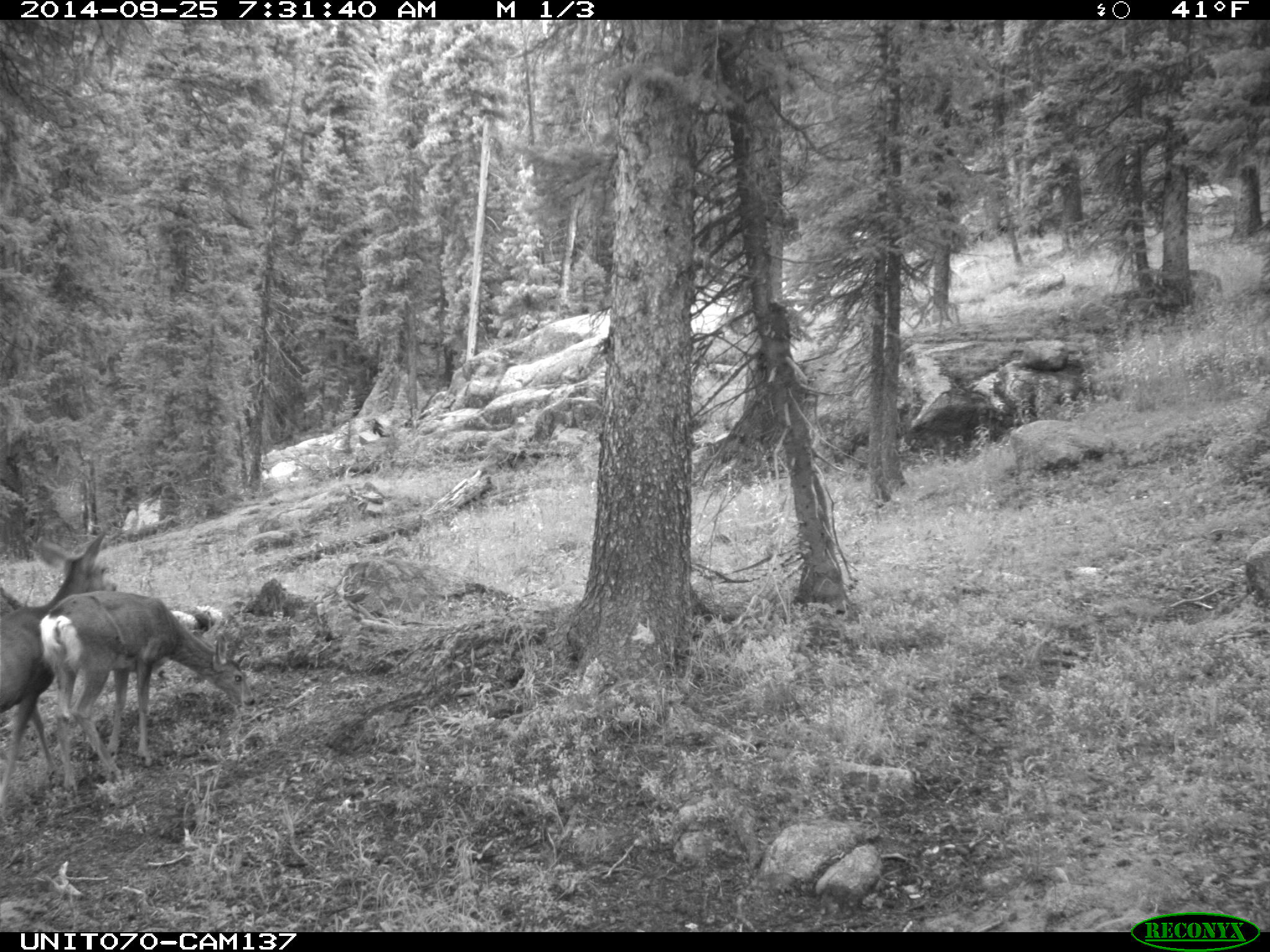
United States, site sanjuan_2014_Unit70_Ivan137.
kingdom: Animalia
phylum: Chordata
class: Mammalia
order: Artiodactyla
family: Cervidae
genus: Odocoileus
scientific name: Odocoileus hemionus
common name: mule deer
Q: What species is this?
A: Odocoileus hemionus (mule deer).